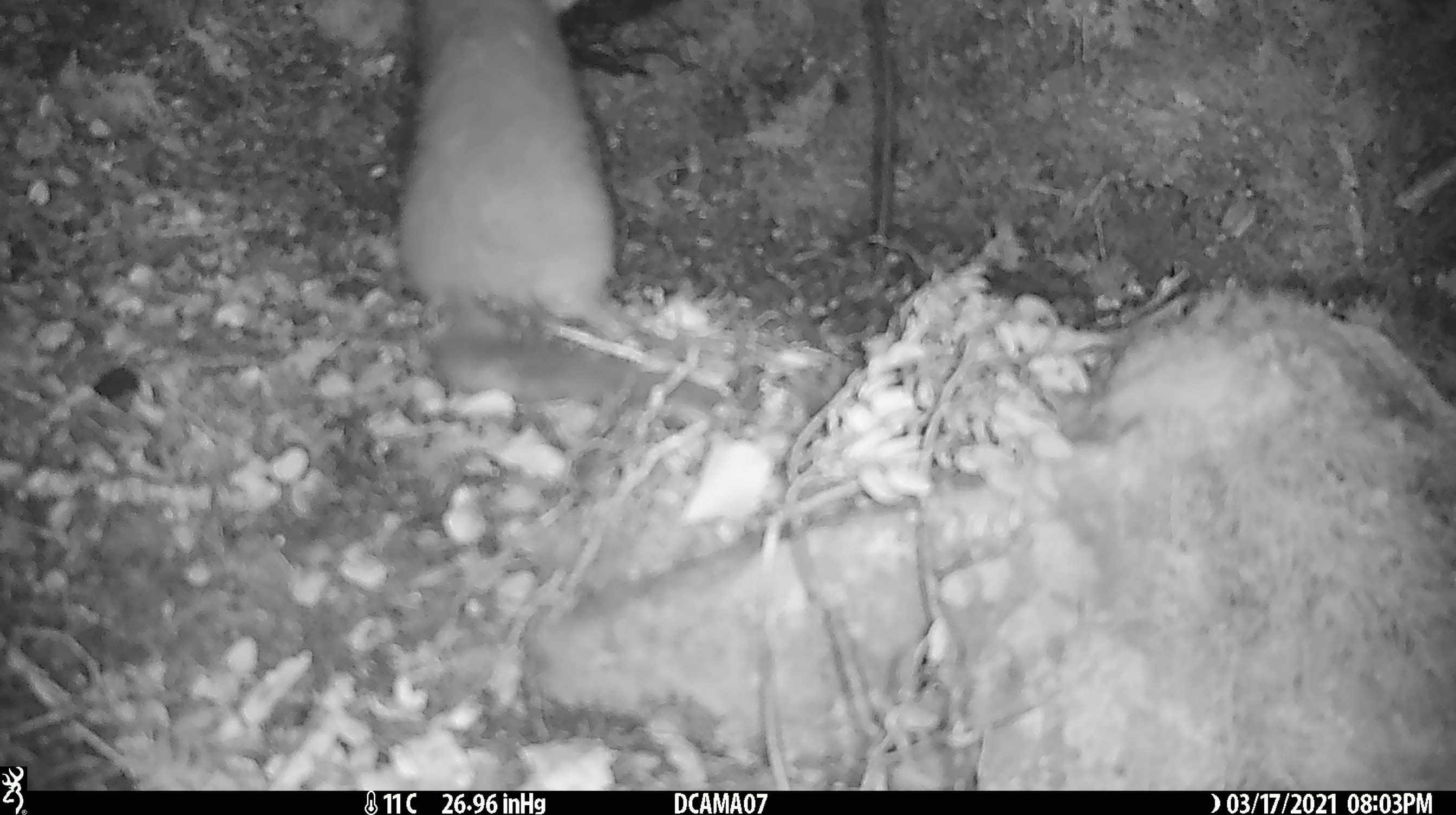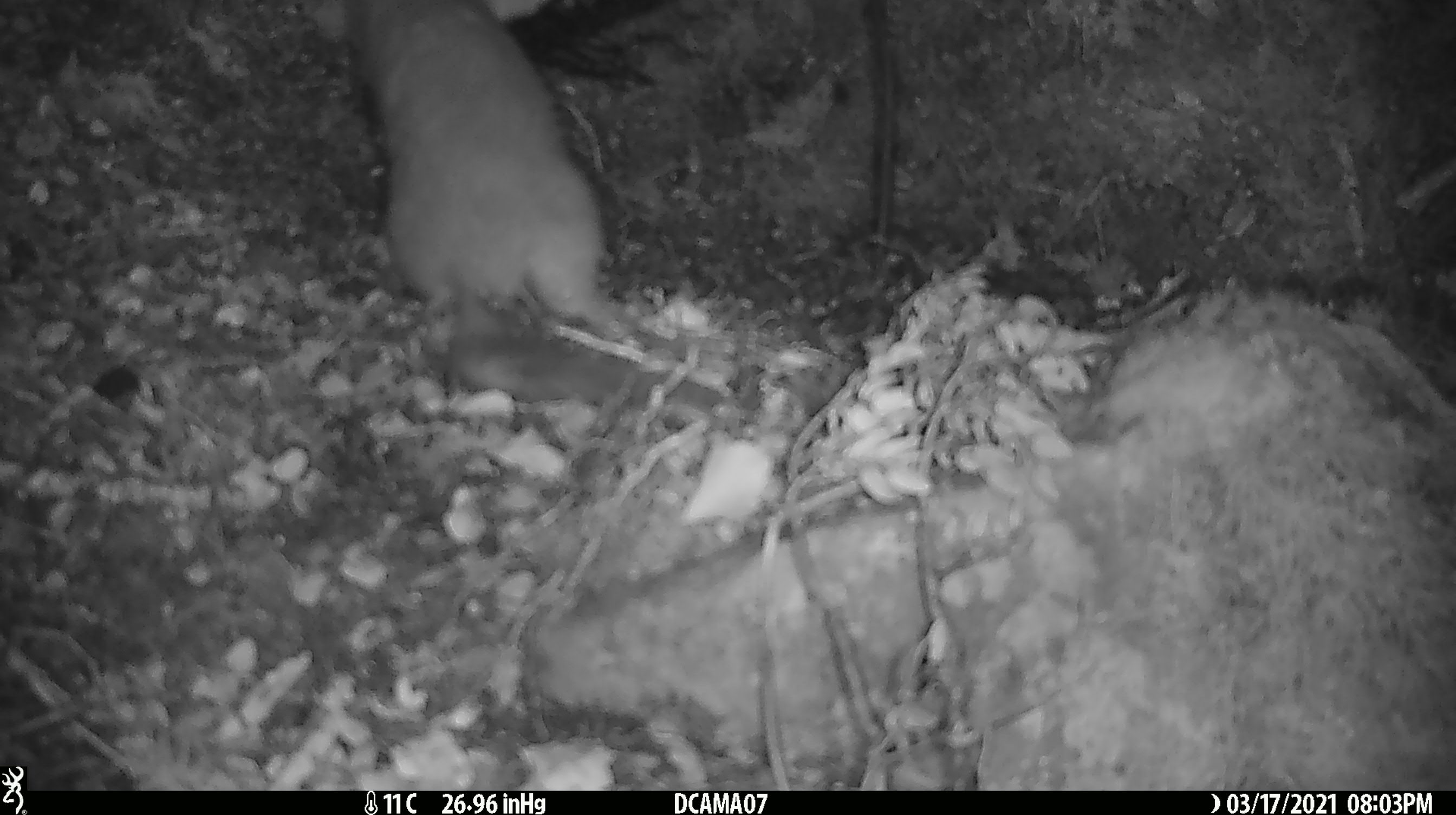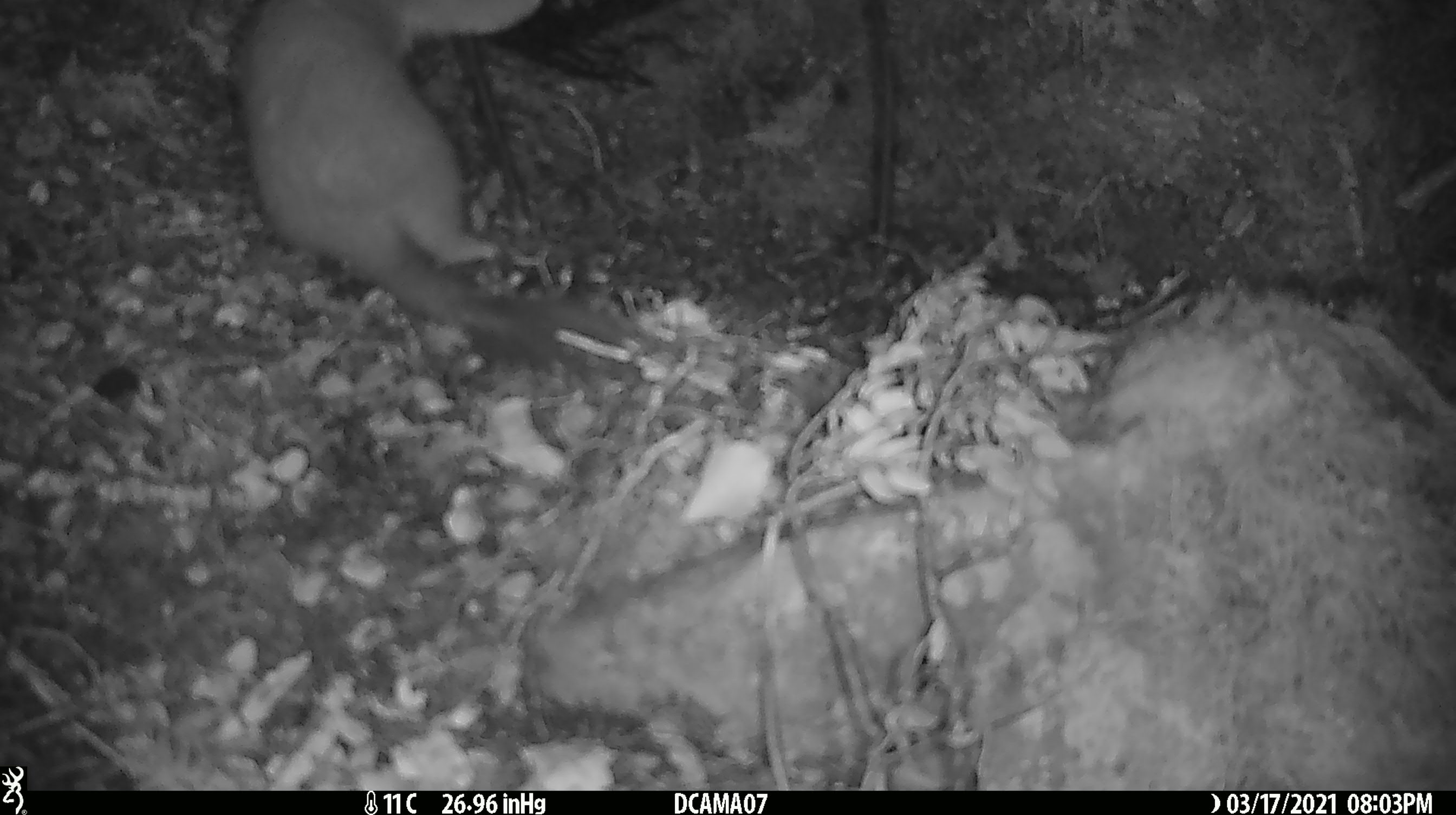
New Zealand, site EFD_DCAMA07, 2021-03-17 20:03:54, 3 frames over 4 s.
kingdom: Animalia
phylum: Chordata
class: Mammalia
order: Carnivora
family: Mustelidae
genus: Mustela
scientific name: Mustela erminea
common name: stoat